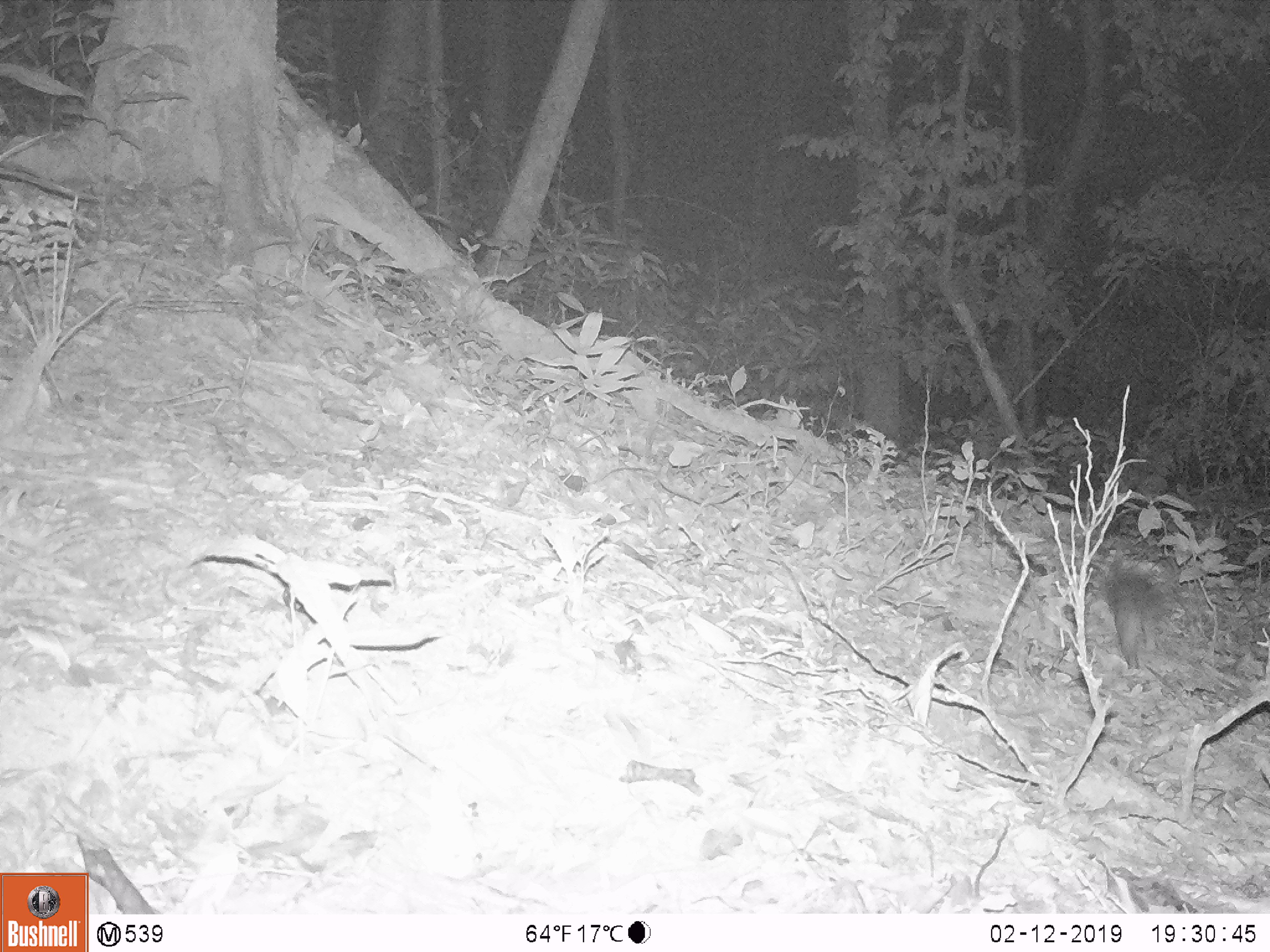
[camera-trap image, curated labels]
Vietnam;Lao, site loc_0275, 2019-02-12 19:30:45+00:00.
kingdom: Animalia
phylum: Chordata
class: Mammalia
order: Carnivora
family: Mustelidae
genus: Melogale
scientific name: Melogale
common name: ferret badger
Ferret badger (Melogale). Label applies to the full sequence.